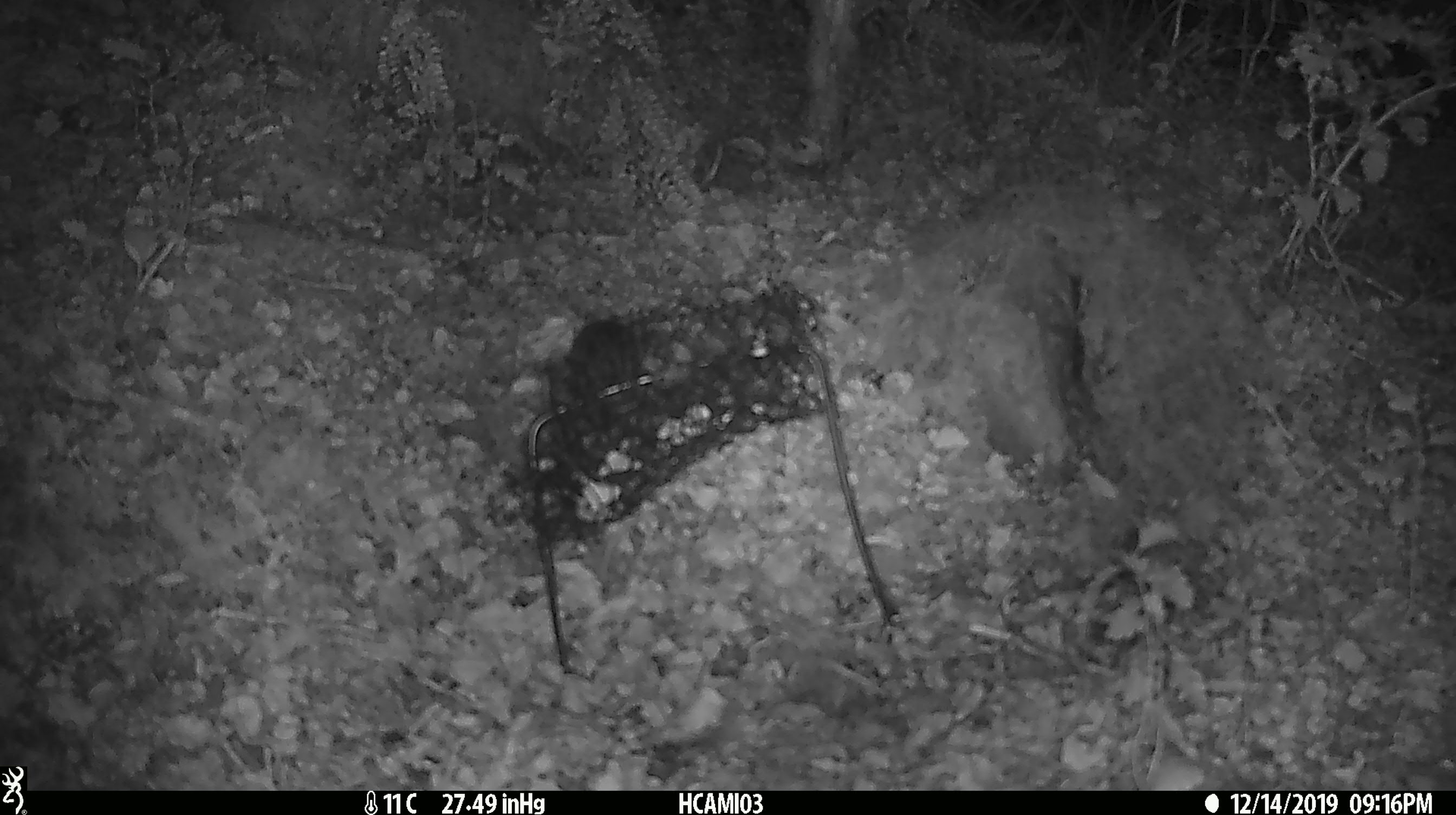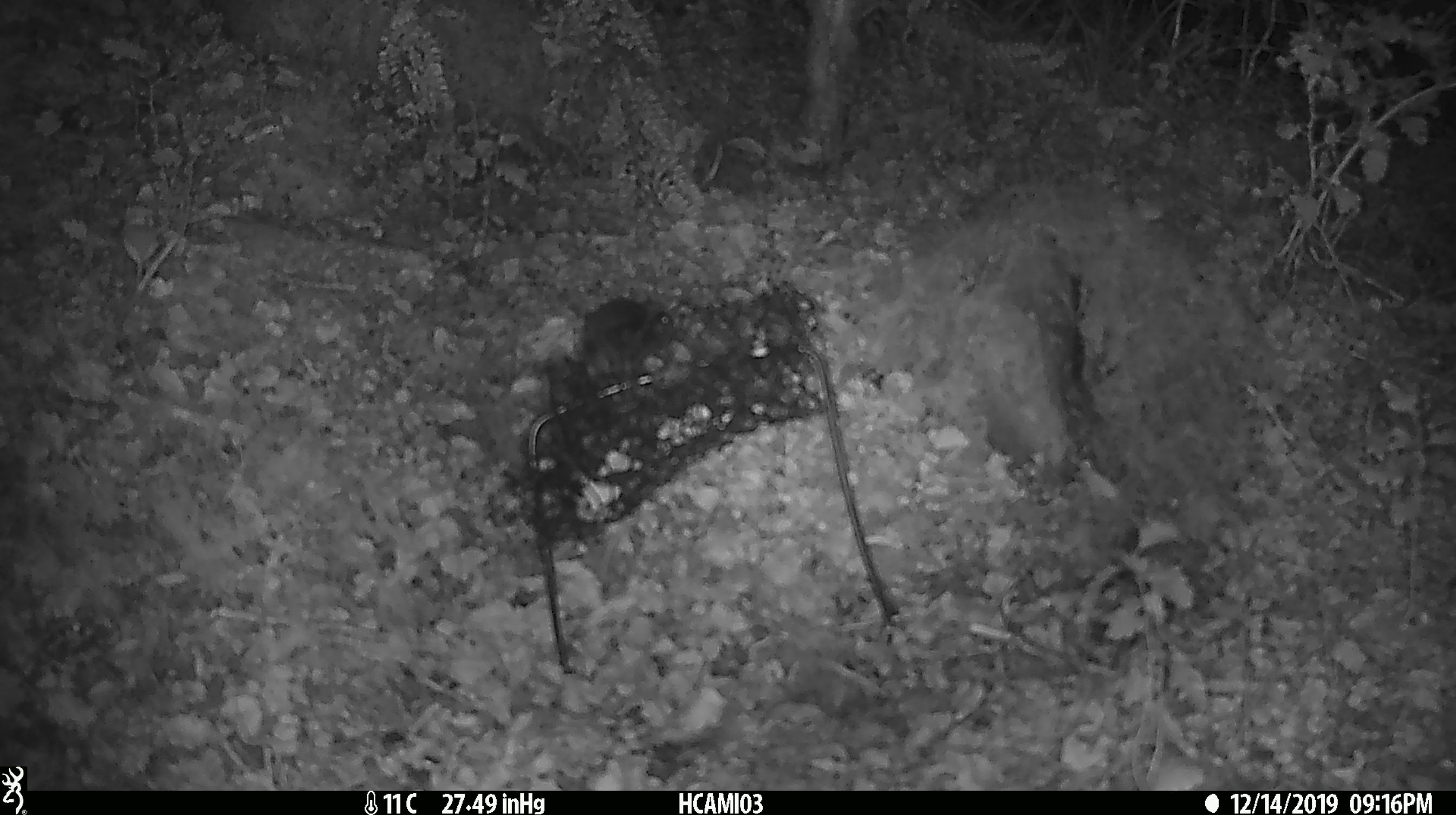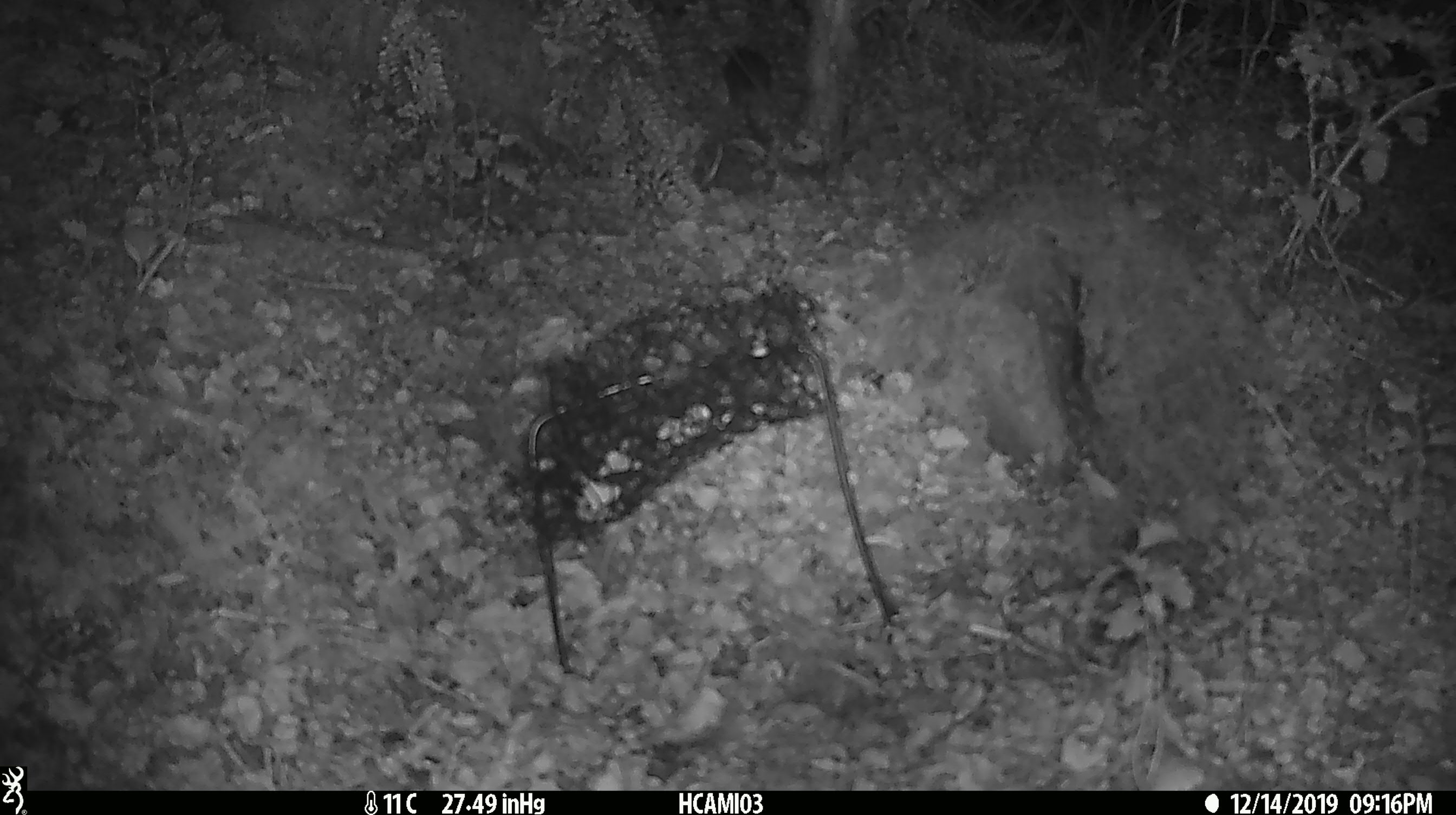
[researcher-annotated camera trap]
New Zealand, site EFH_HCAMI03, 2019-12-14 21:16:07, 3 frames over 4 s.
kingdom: Animalia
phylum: Chordata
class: Mammalia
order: Rodentia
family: Muridae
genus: Mus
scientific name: Mus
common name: mouse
Mouse (Mus).